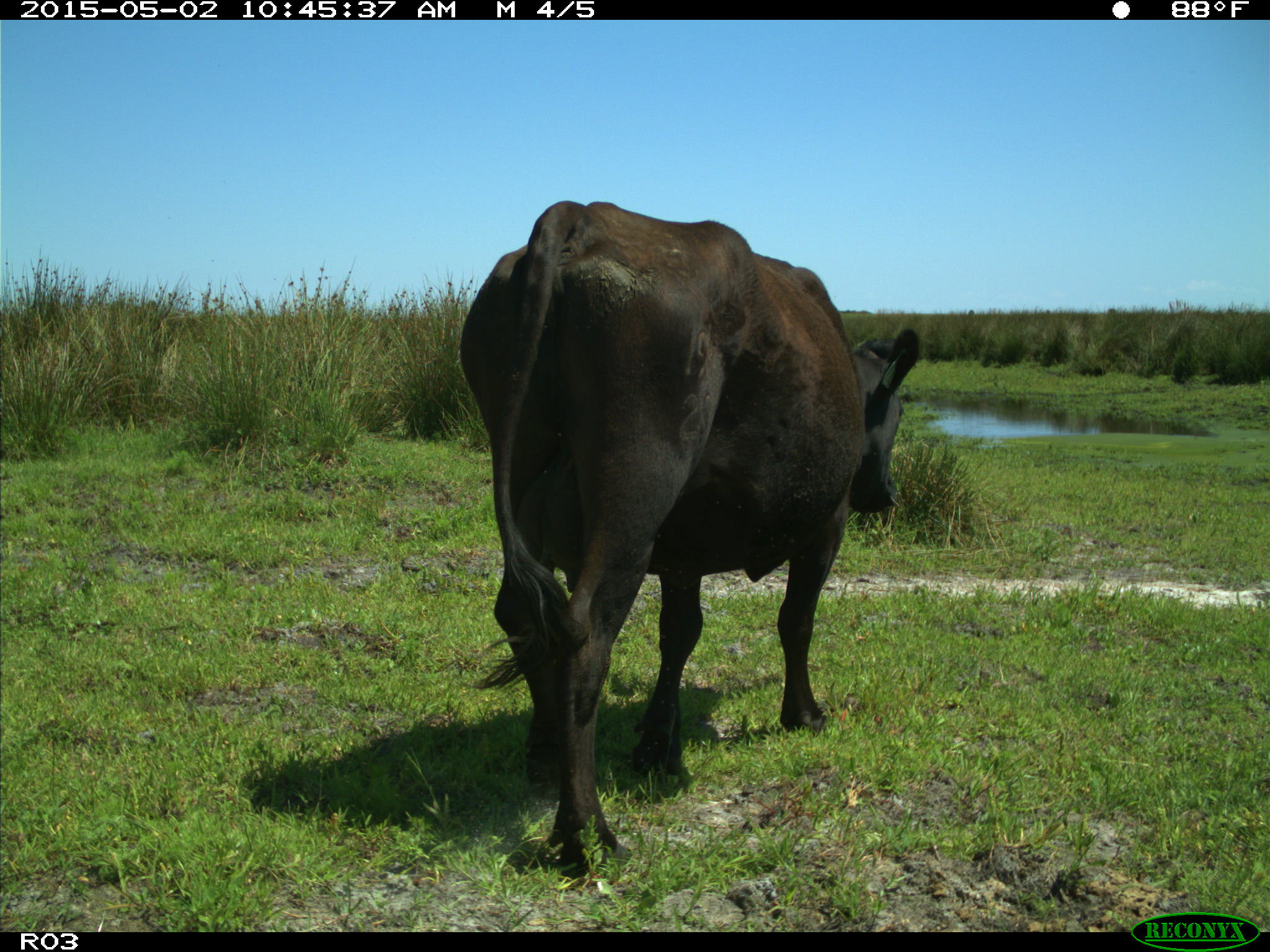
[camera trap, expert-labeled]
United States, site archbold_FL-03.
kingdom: Animalia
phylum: Chordata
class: Mammalia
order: Artiodactyla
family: Bovidae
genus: Bos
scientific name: Bos taurus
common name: domestic cow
Bos taurus (domestic cow).